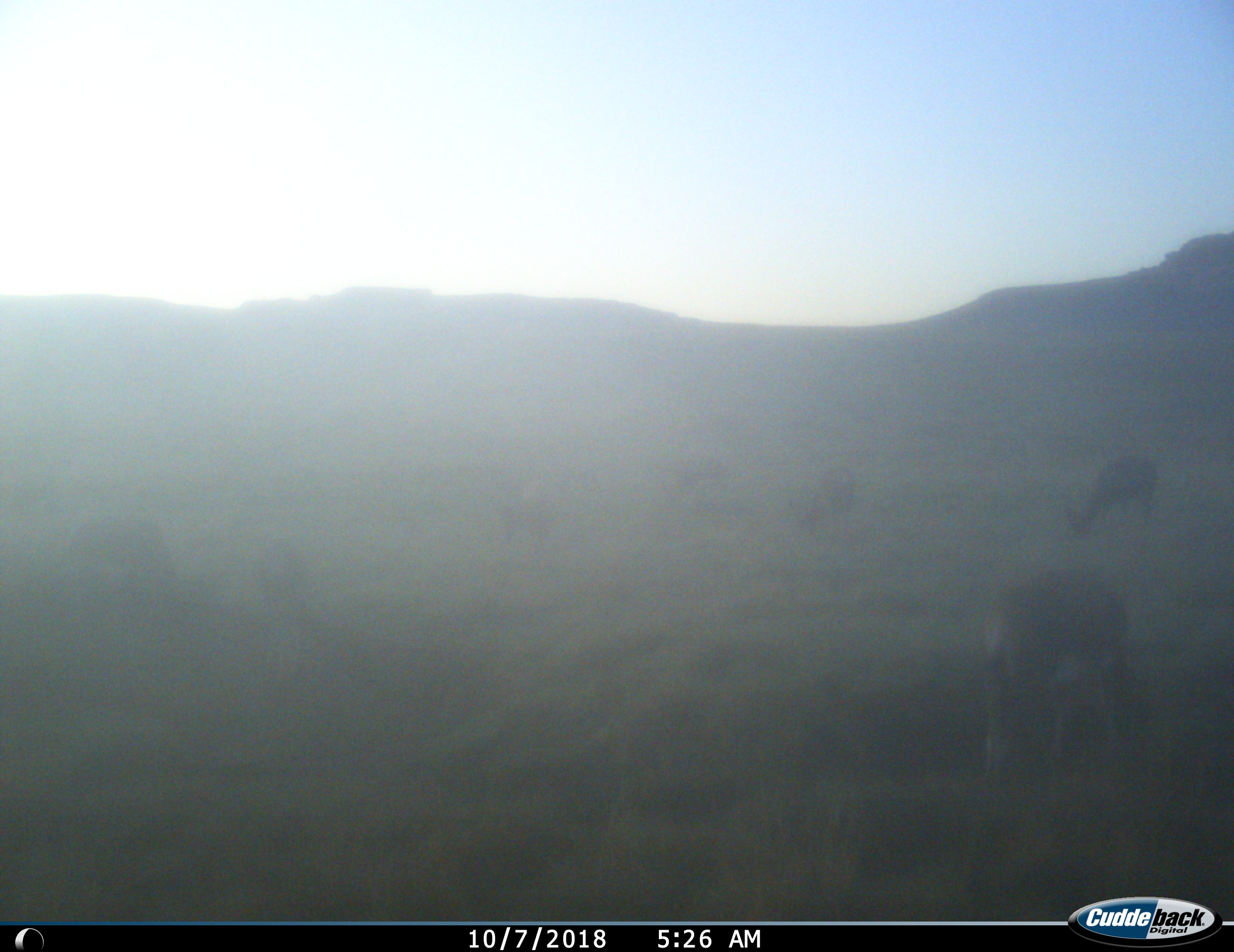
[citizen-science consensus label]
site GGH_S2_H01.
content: unidentified animal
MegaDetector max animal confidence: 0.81